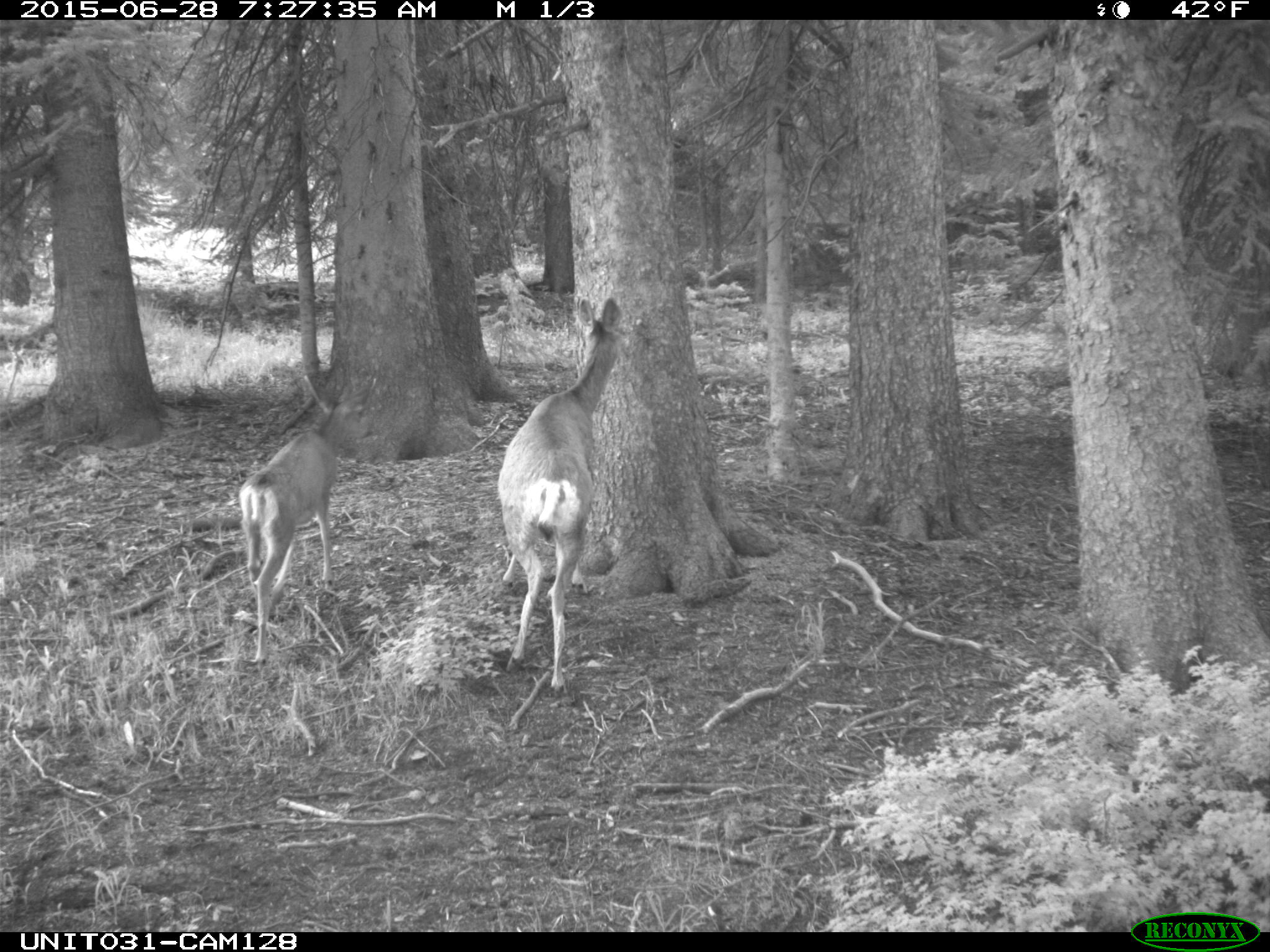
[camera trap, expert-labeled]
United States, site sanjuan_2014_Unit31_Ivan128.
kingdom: Animalia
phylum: Chordata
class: Mammalia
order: Artiodactyla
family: Cervidae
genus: Odocoileus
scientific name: Odocoileus hemionus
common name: mule deer